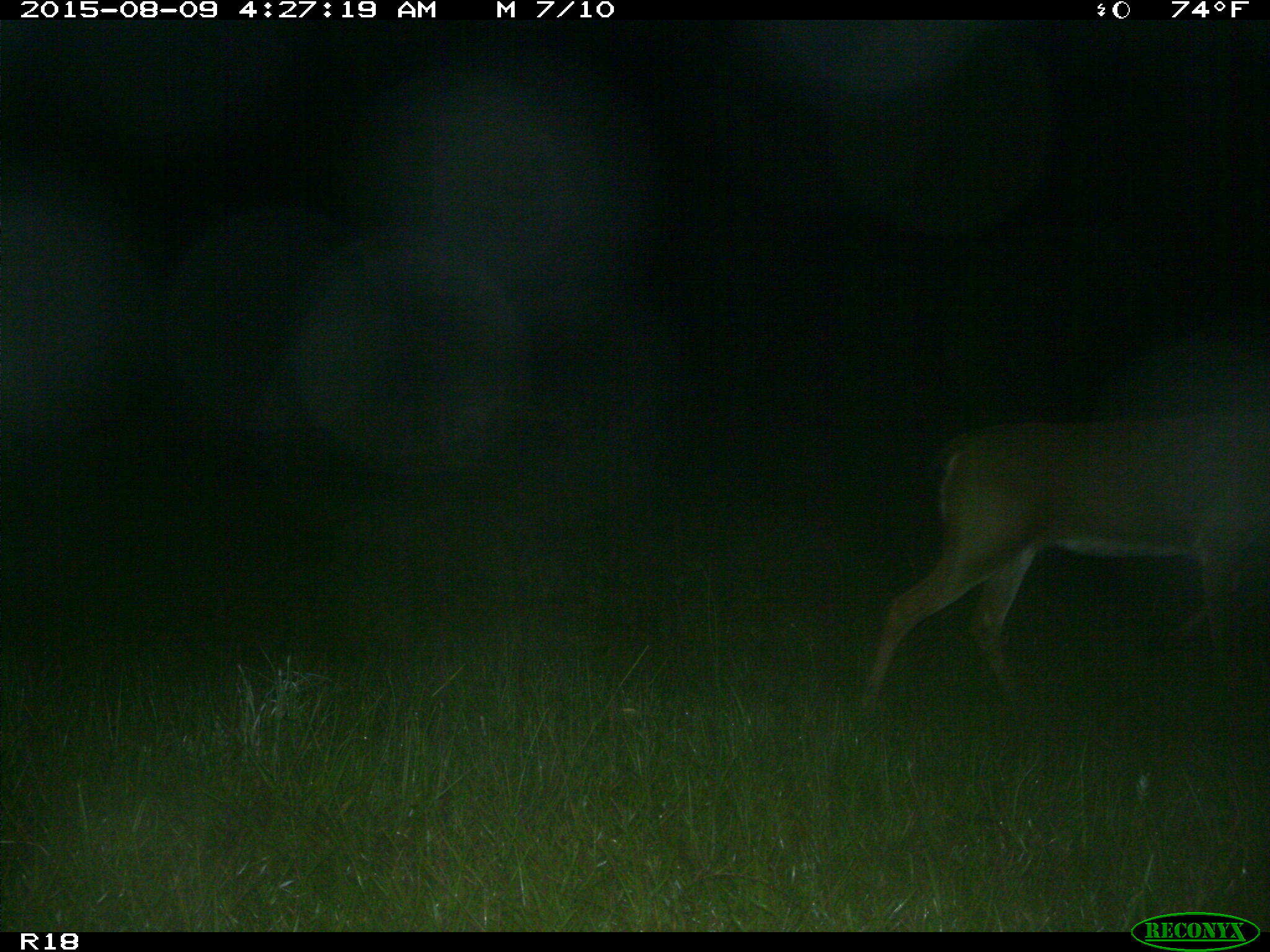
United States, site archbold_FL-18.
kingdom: Animalia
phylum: Chordata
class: Mammalia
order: Artiodactyla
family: Cervidae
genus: Odocoileus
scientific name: Odocoileus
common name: deer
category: unidentified deer